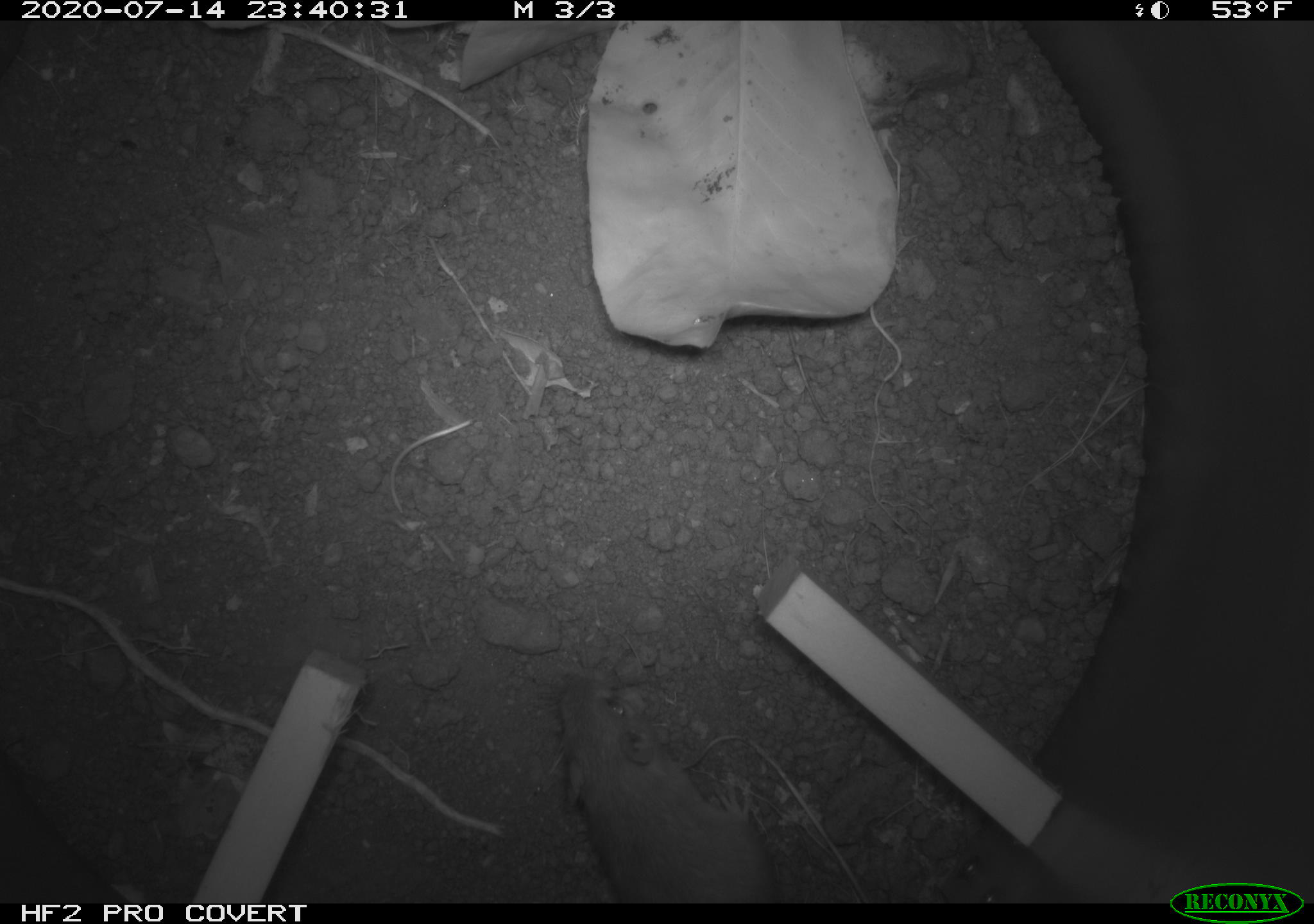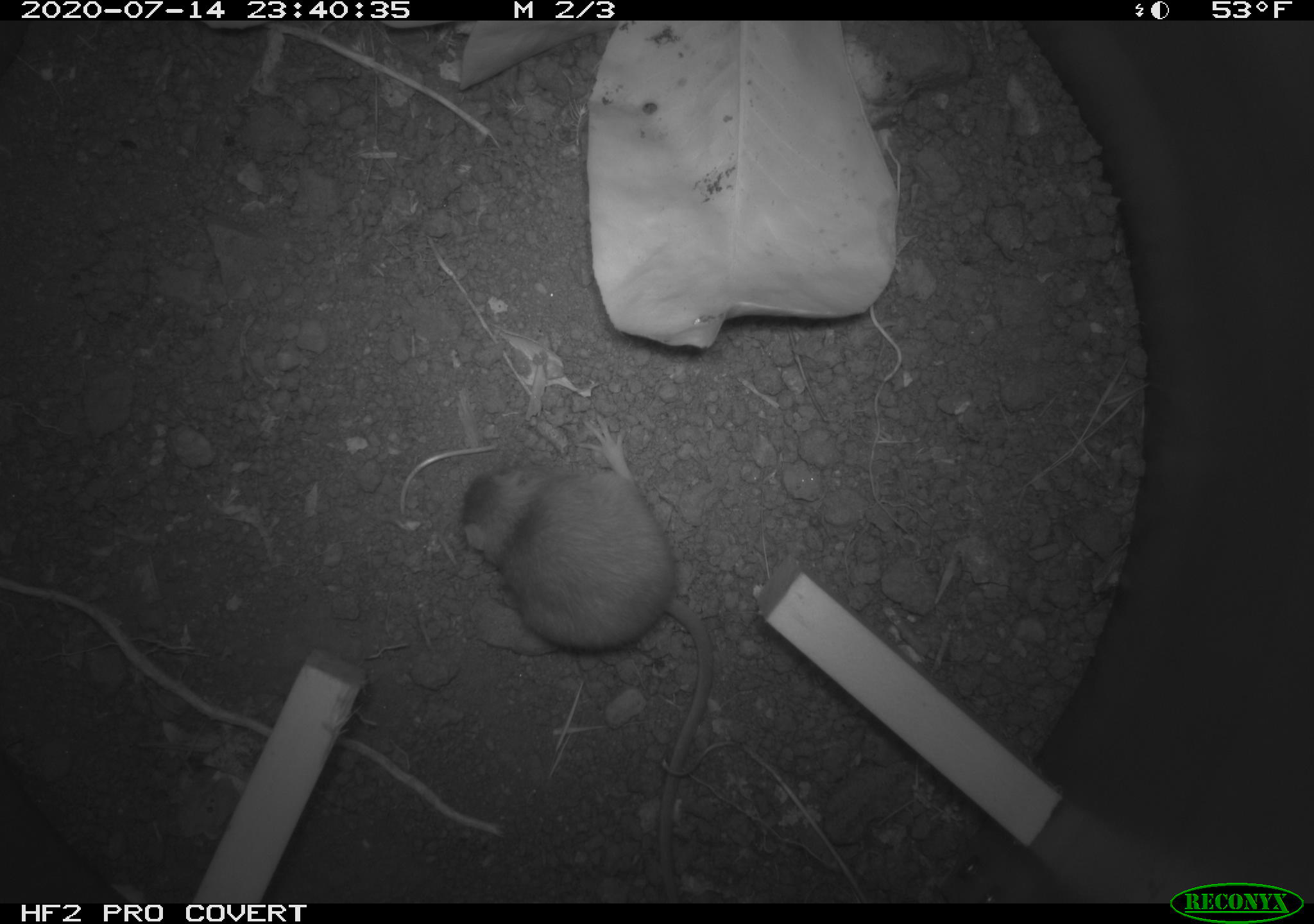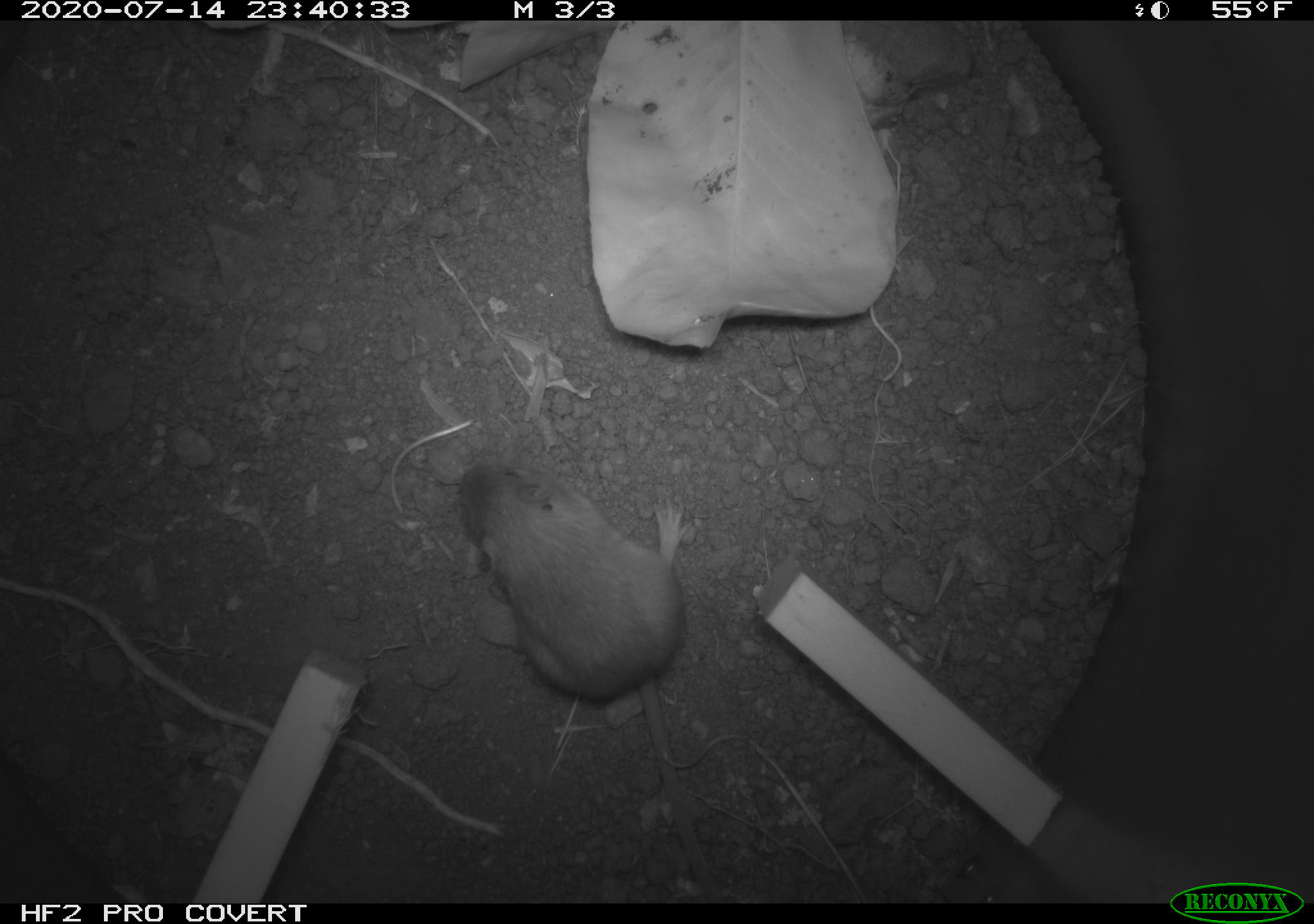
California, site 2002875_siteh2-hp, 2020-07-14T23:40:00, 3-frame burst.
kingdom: Animalia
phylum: Chordata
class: Mammalia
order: Rodentia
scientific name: Rodentia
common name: rodent